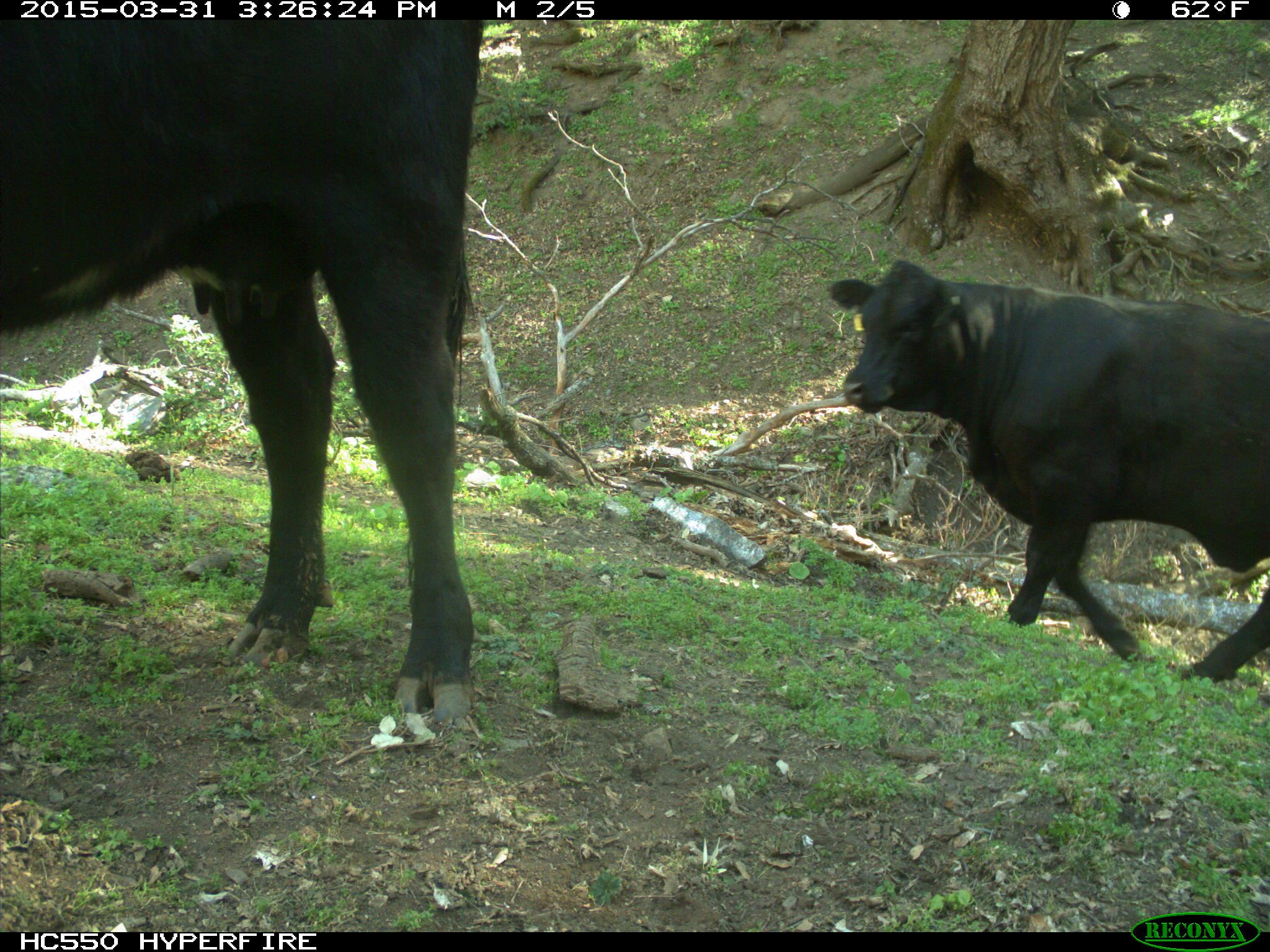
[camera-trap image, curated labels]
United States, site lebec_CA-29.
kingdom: Animalia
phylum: Chordata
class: Mammalia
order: Artiodactyla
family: Bovidae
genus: Bos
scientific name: Bos taurus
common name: domestic cow